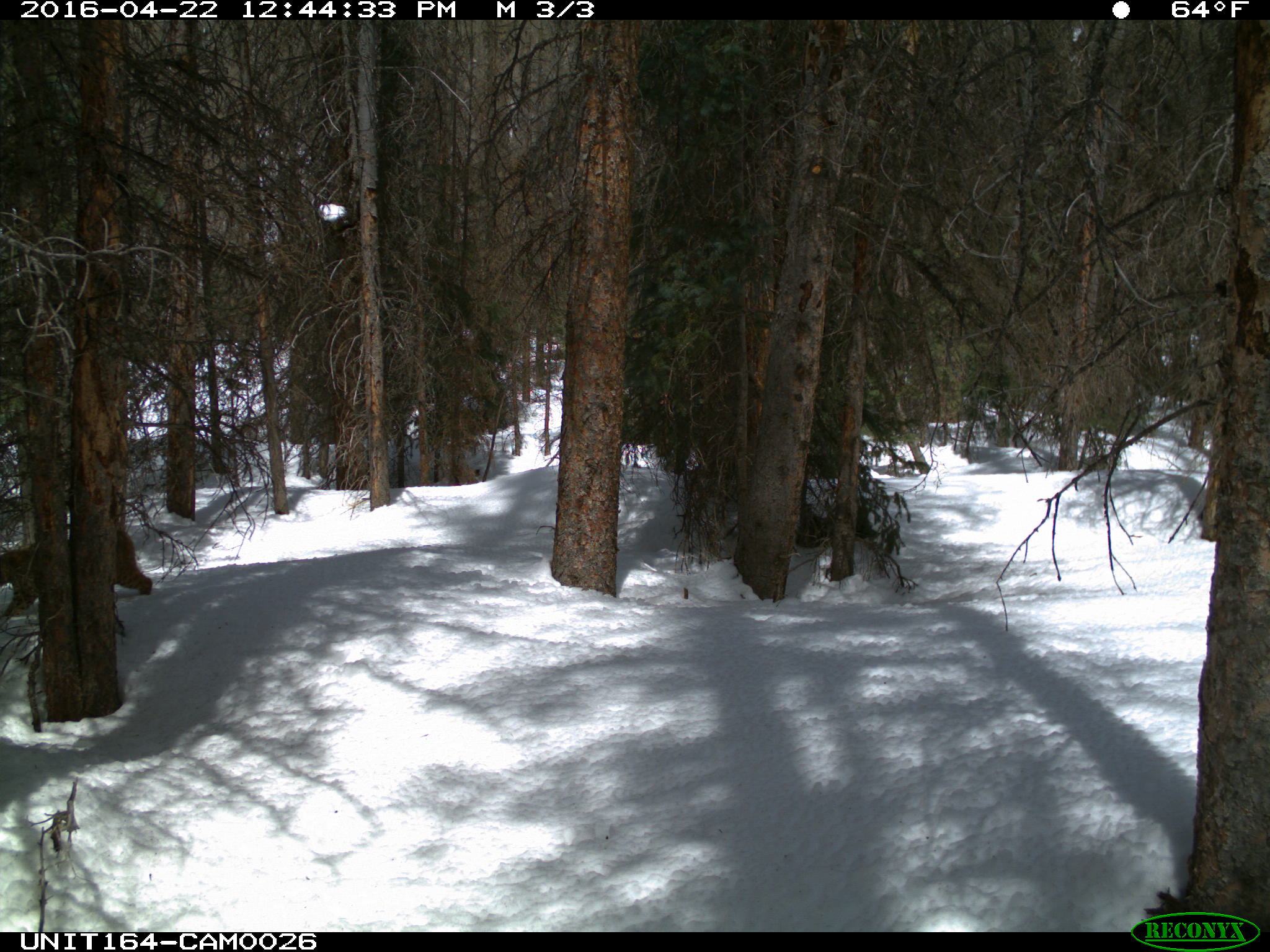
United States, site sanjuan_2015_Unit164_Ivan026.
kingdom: Animalia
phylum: Chordata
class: Mammalia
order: Carnivora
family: Felidae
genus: Lynx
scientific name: Lynx rufus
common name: bobcat